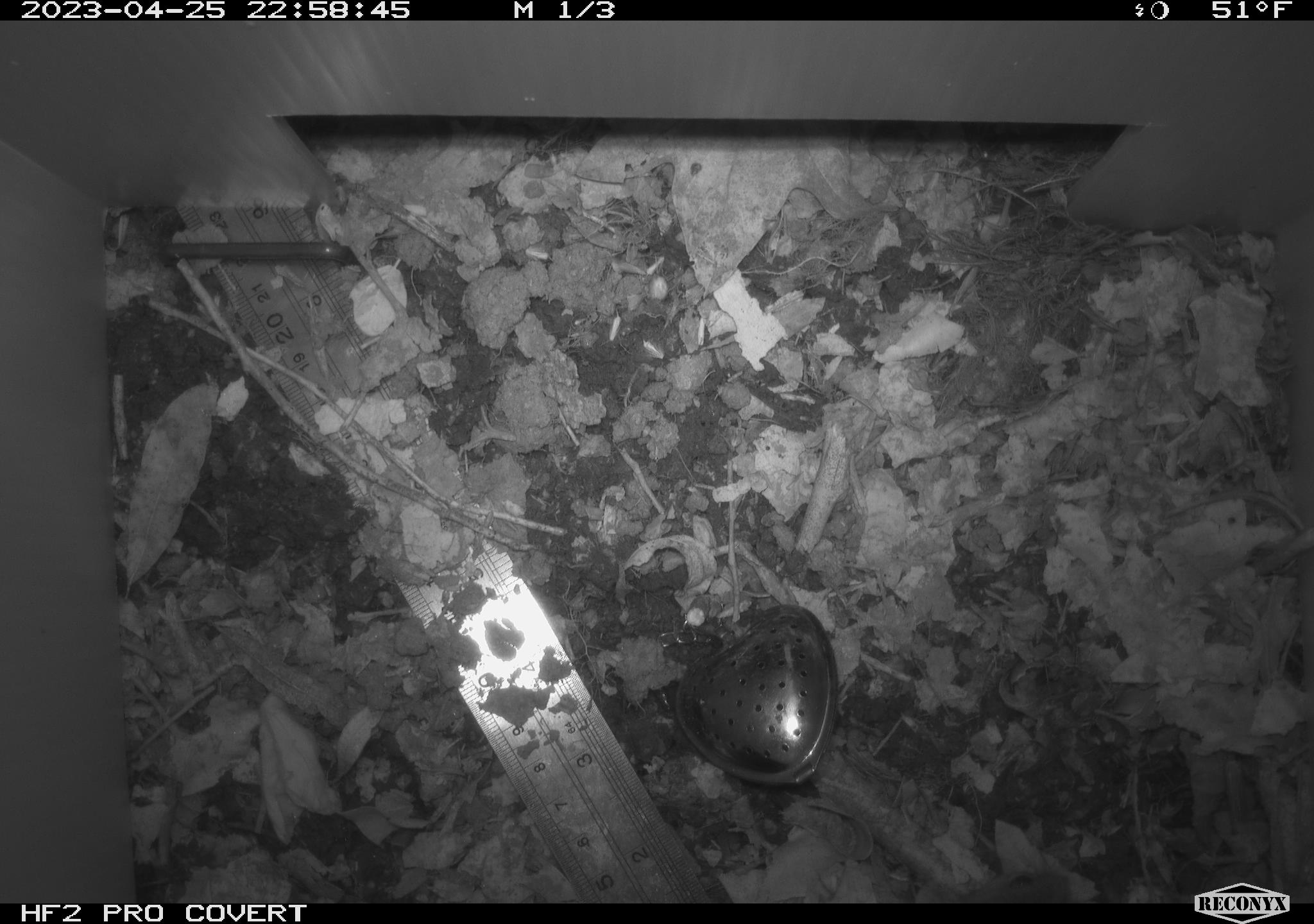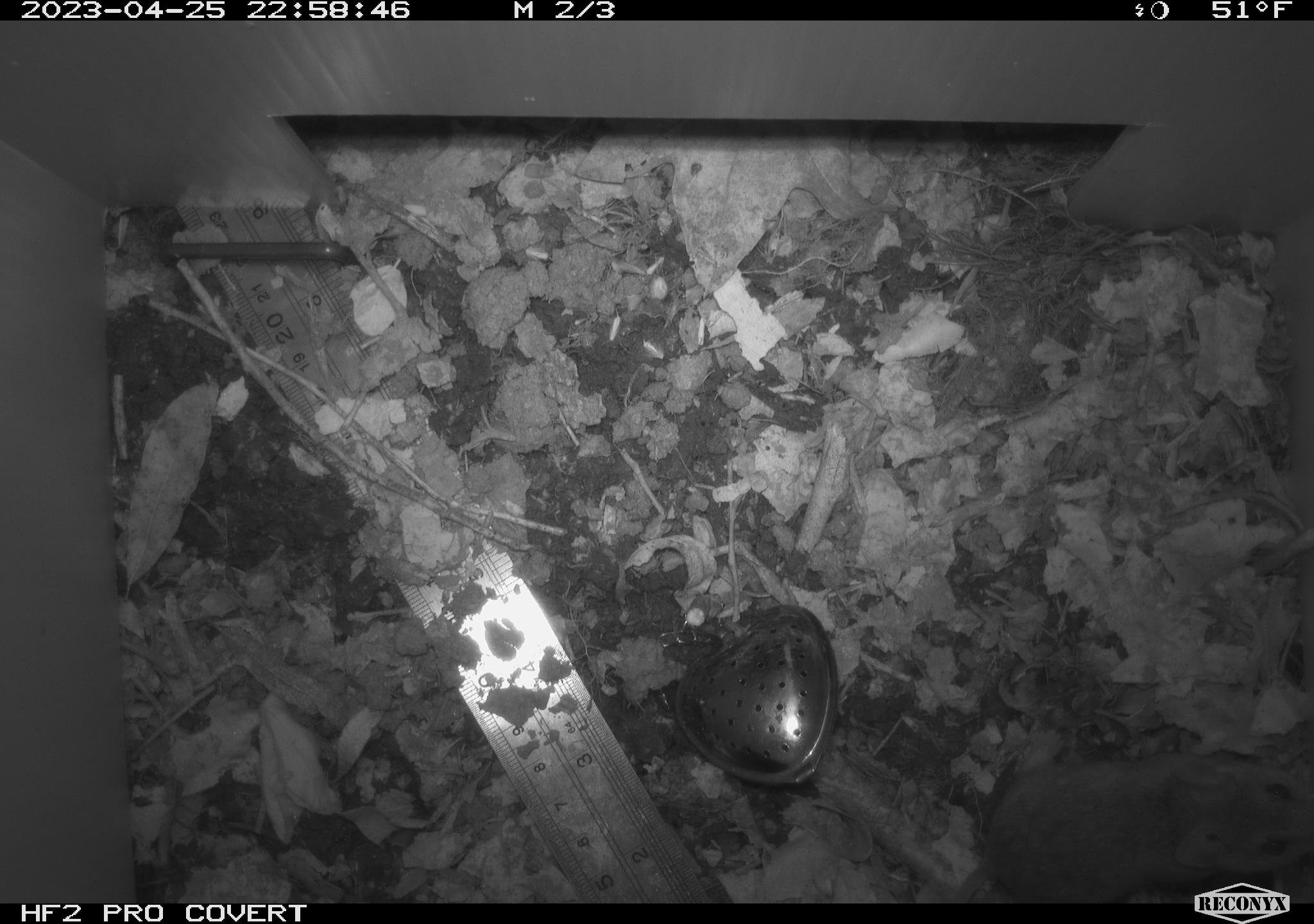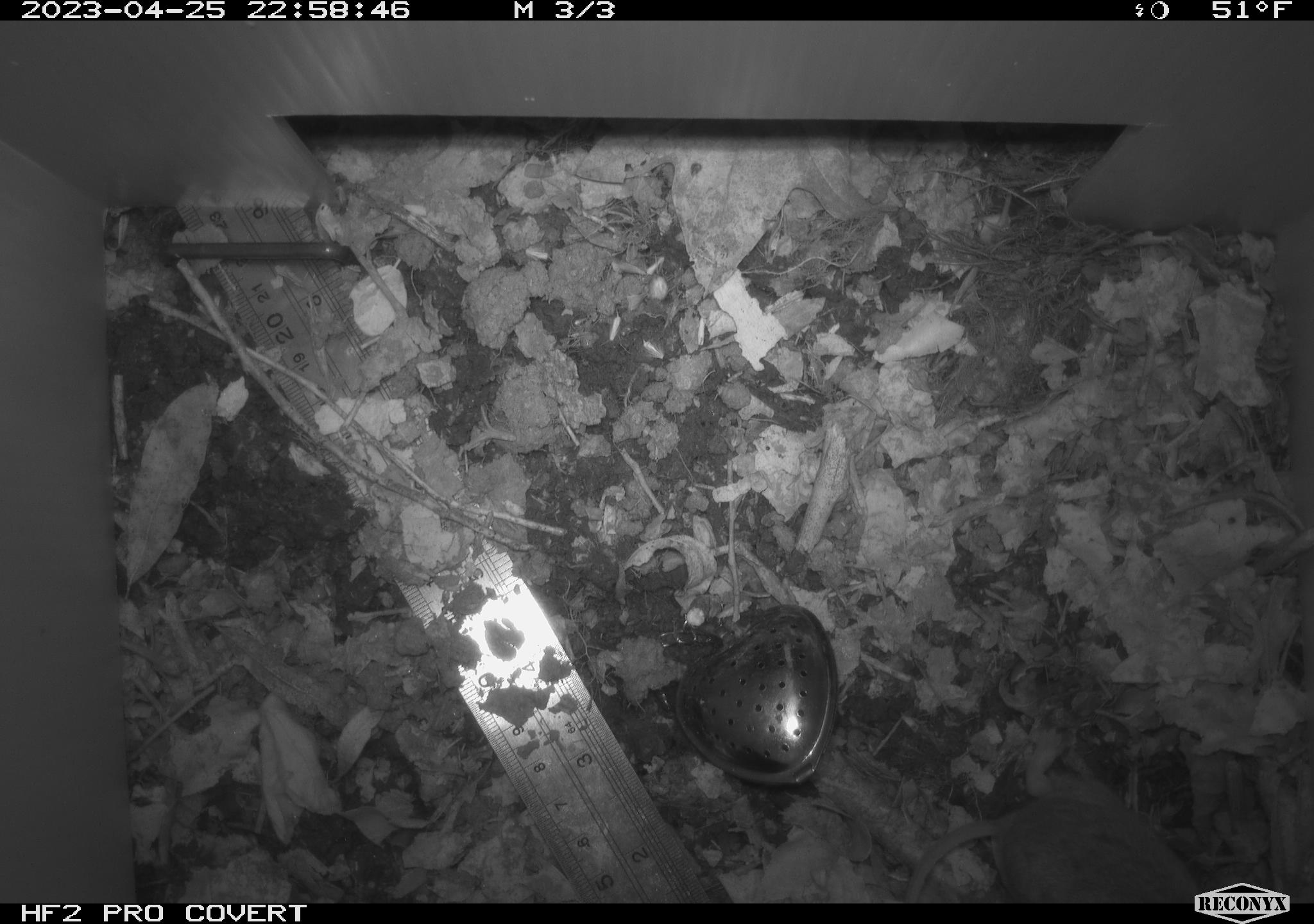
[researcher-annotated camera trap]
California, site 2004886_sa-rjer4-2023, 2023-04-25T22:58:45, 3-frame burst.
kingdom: Animalia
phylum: Chordata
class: Mammalia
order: Rodentia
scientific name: Rodentia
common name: mouse species